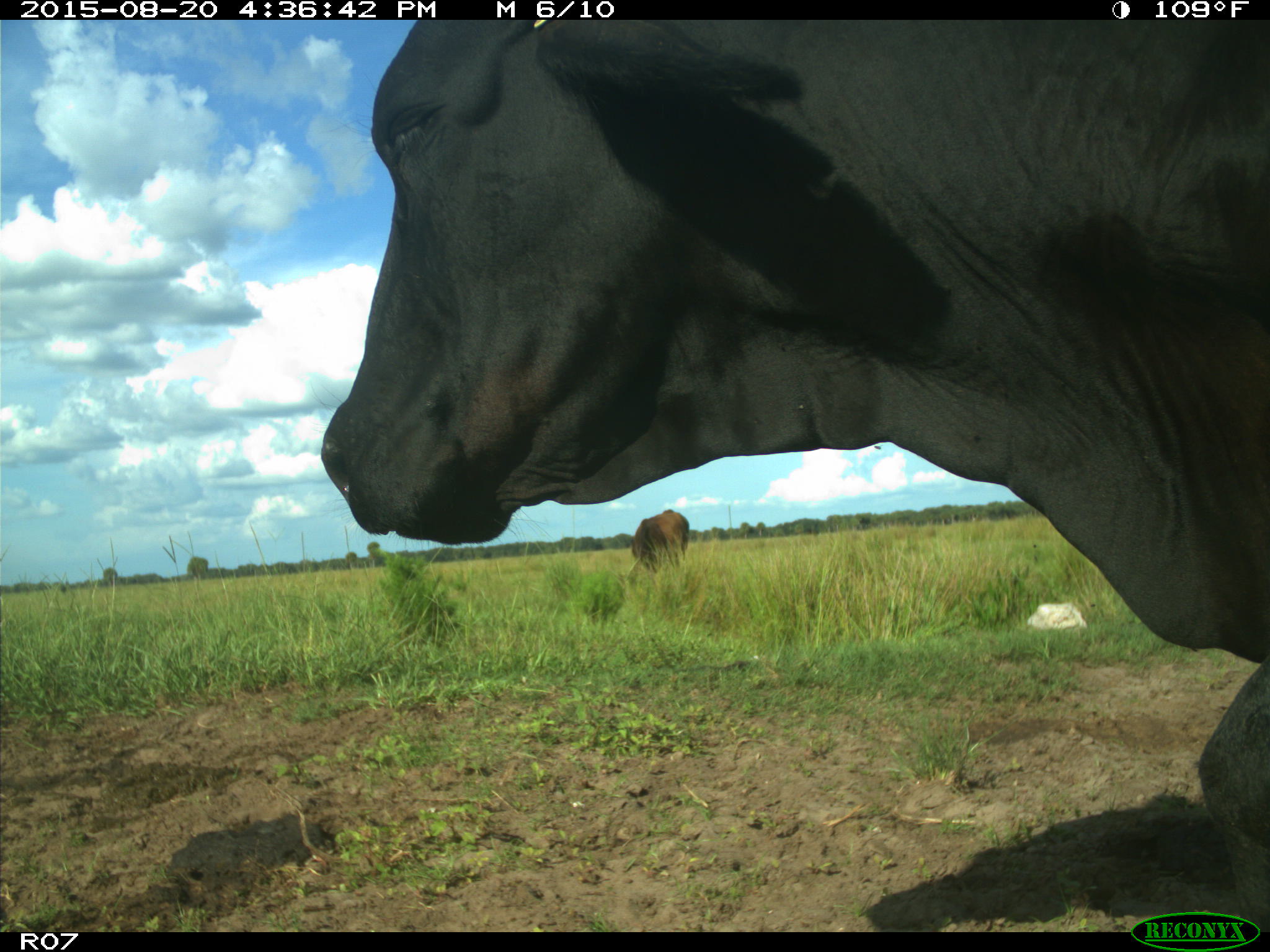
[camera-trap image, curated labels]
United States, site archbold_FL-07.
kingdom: Animalia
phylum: Chordata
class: Mammalia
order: Artiodactyla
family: Bovidae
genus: Bos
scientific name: Bos taurus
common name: domestic cow